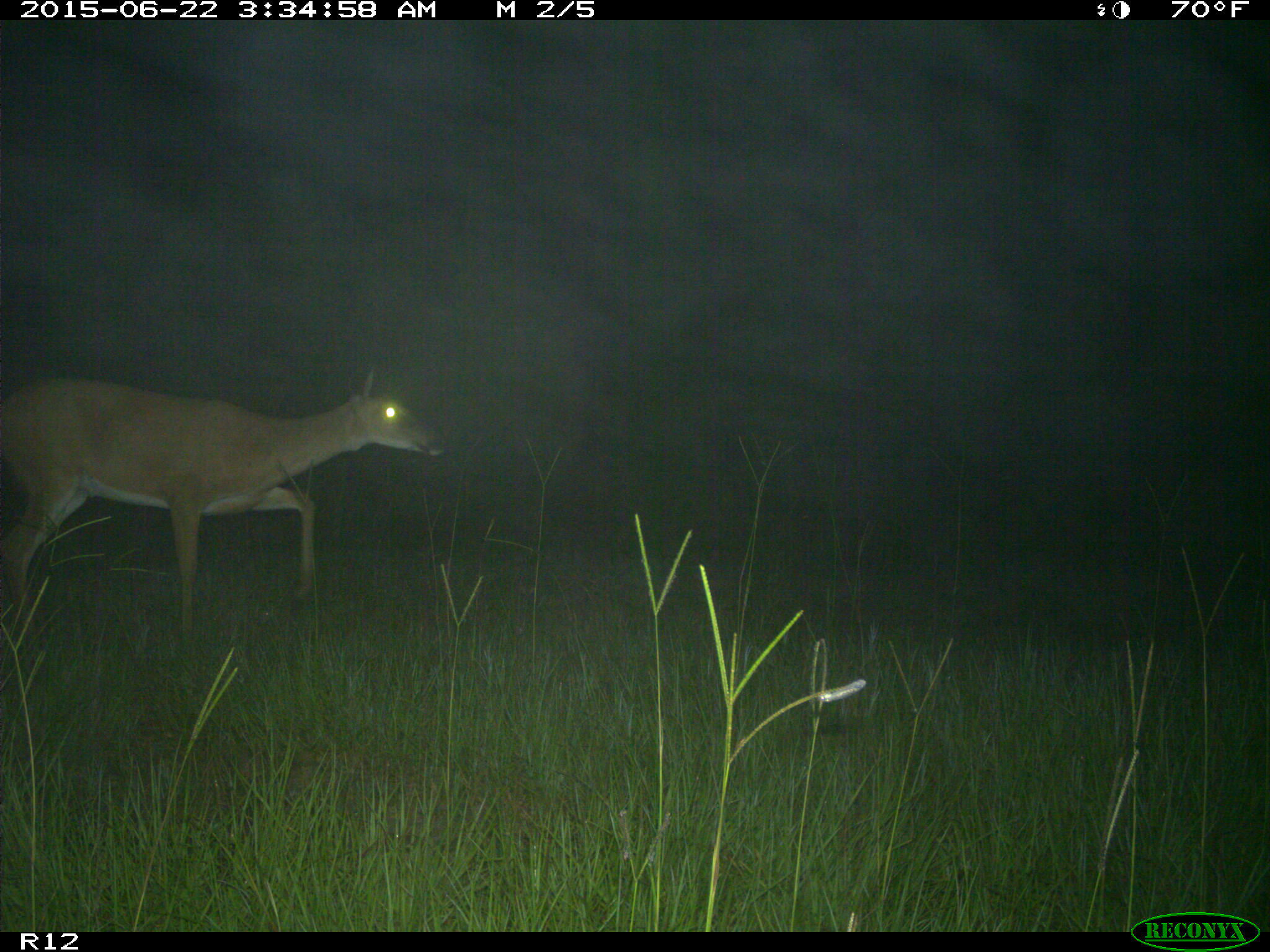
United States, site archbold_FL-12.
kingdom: Animalia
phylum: Chordata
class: Mammalia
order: Artiodactyla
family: Cervidae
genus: Odocoileus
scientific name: Odocoileus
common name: deer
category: unidentified deer